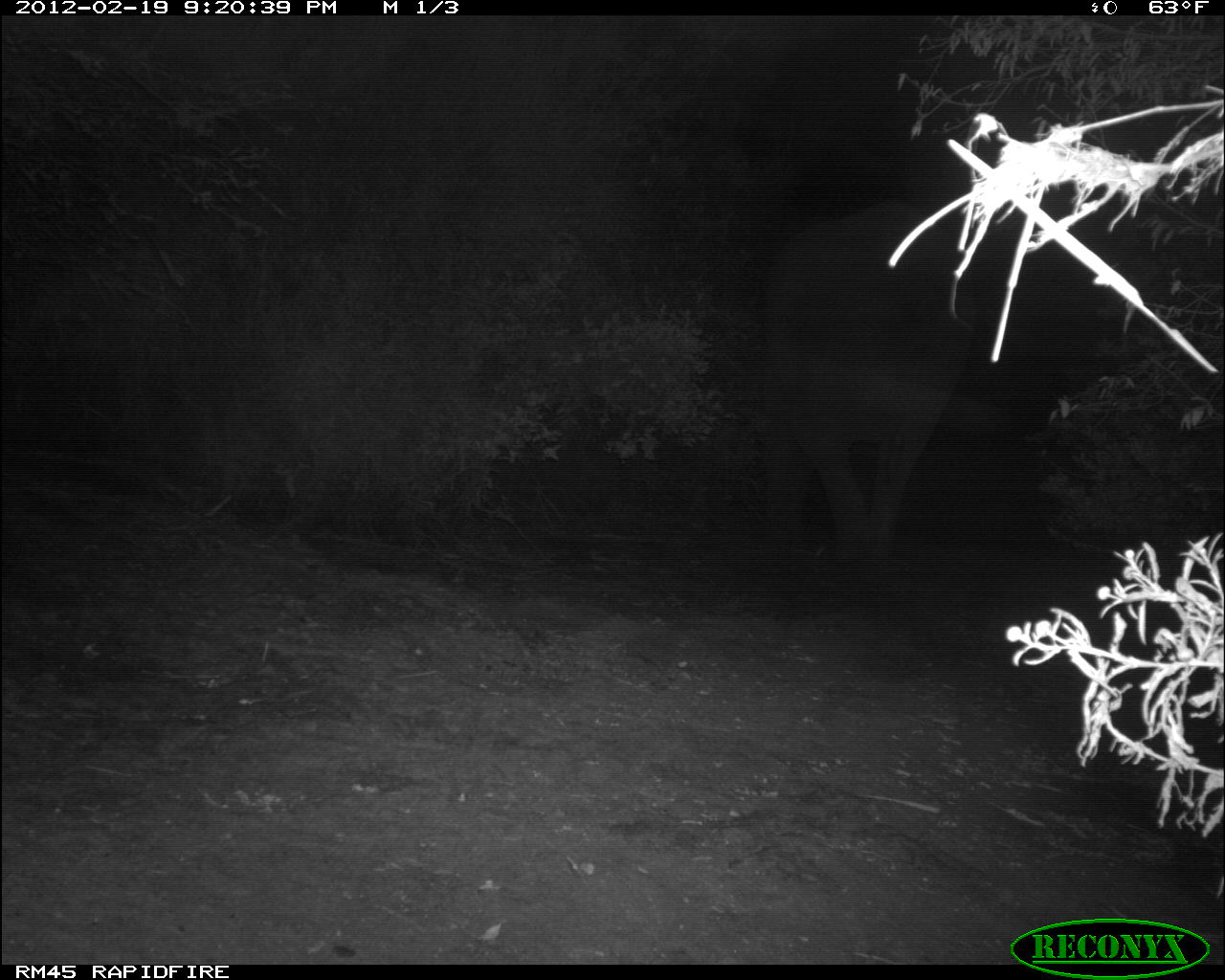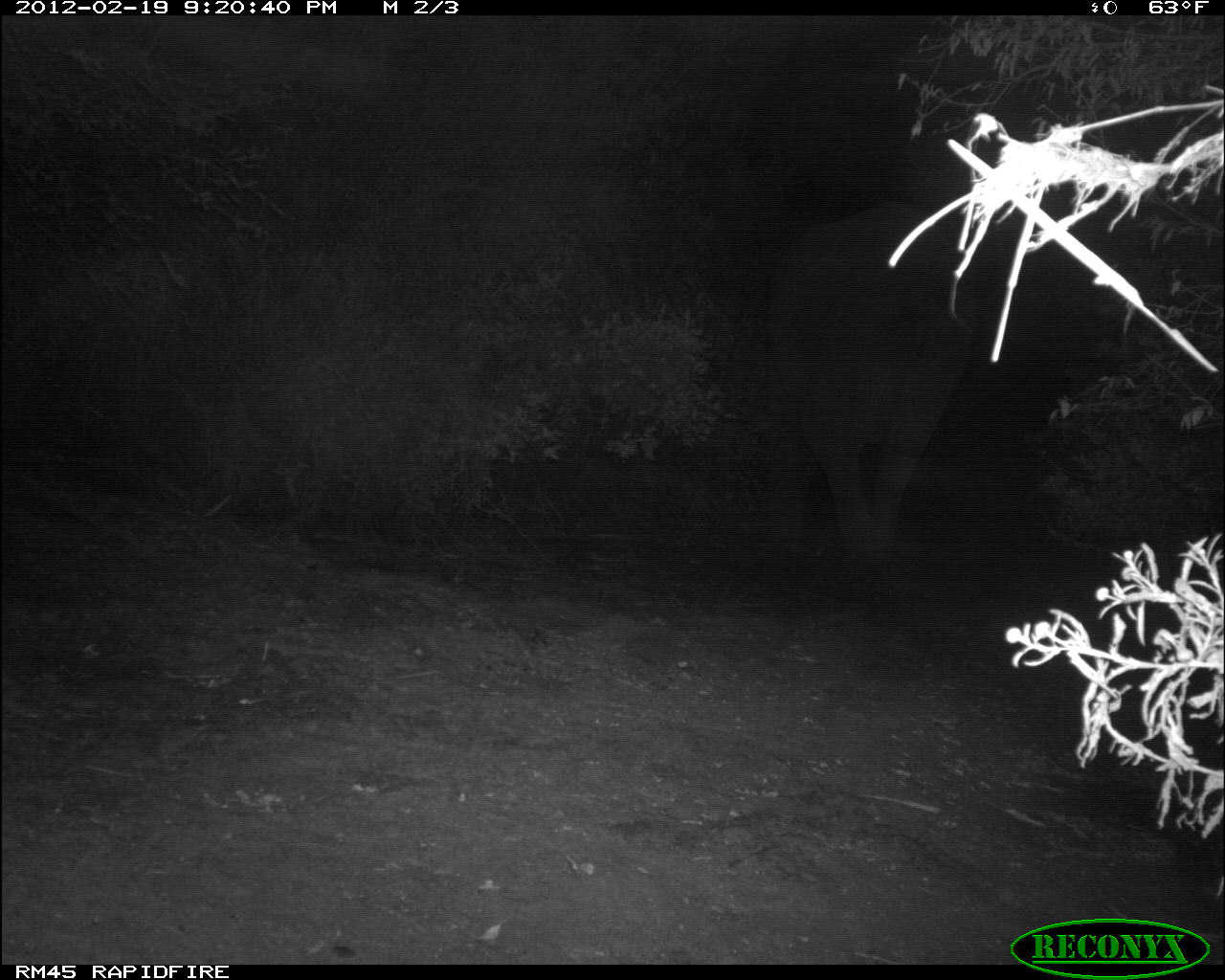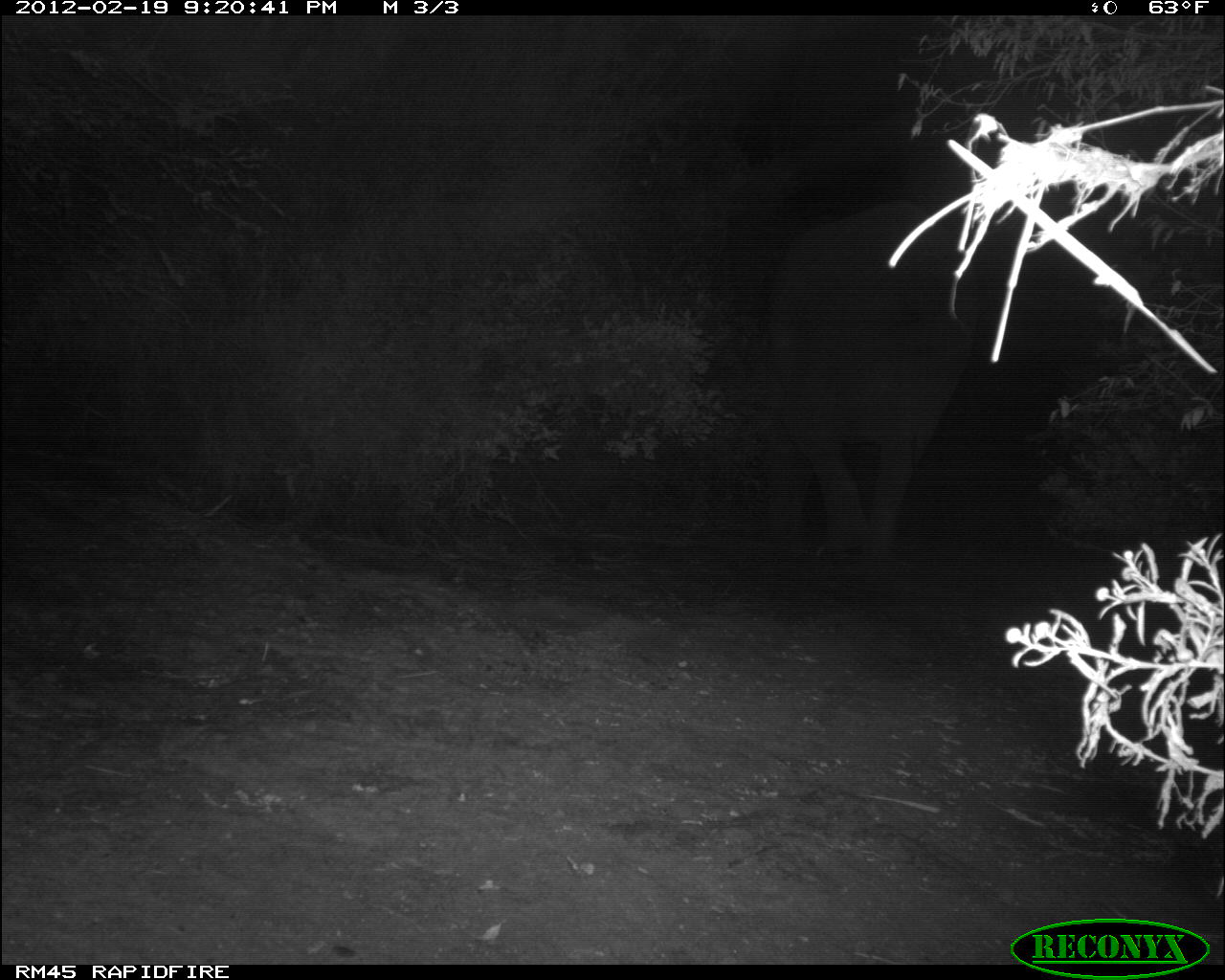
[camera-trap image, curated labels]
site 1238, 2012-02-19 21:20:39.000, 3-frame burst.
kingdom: Animalia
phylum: Chordata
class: Mammalia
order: Proboscidea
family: Elephantidae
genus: Loxodonta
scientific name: Loxodonta africana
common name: african bush elephant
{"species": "Loxodonta africana (african bush elephant)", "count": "1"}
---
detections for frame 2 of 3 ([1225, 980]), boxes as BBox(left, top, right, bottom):
loxodonta africana: BBox(755, 199, 973, 562)